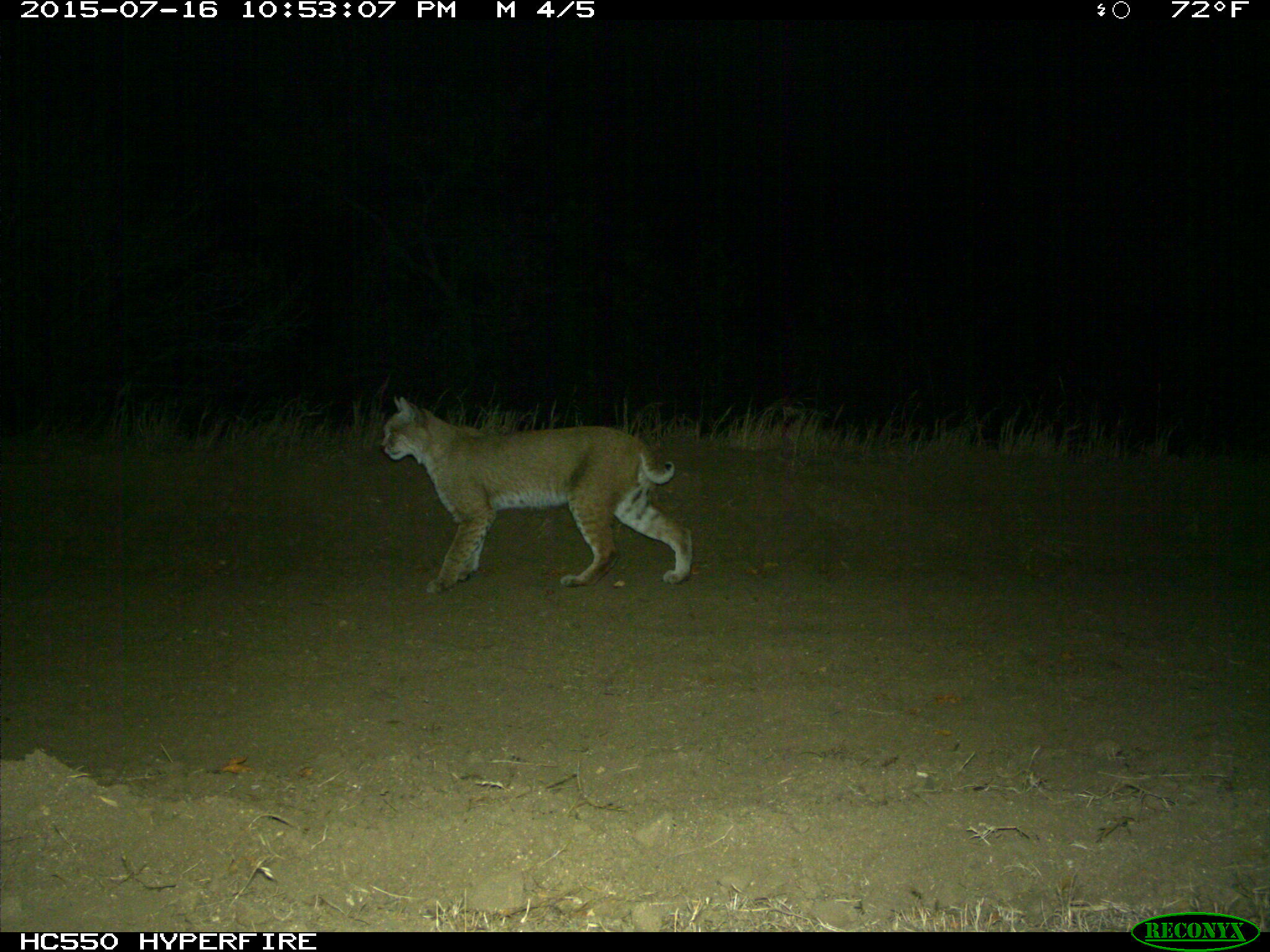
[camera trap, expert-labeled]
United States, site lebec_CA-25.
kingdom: Animalia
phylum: Chordata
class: Mammalia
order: Carnivora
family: Felidae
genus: Lynx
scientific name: Lynx rufus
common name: bobcat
Lynx rufus (bobcat).